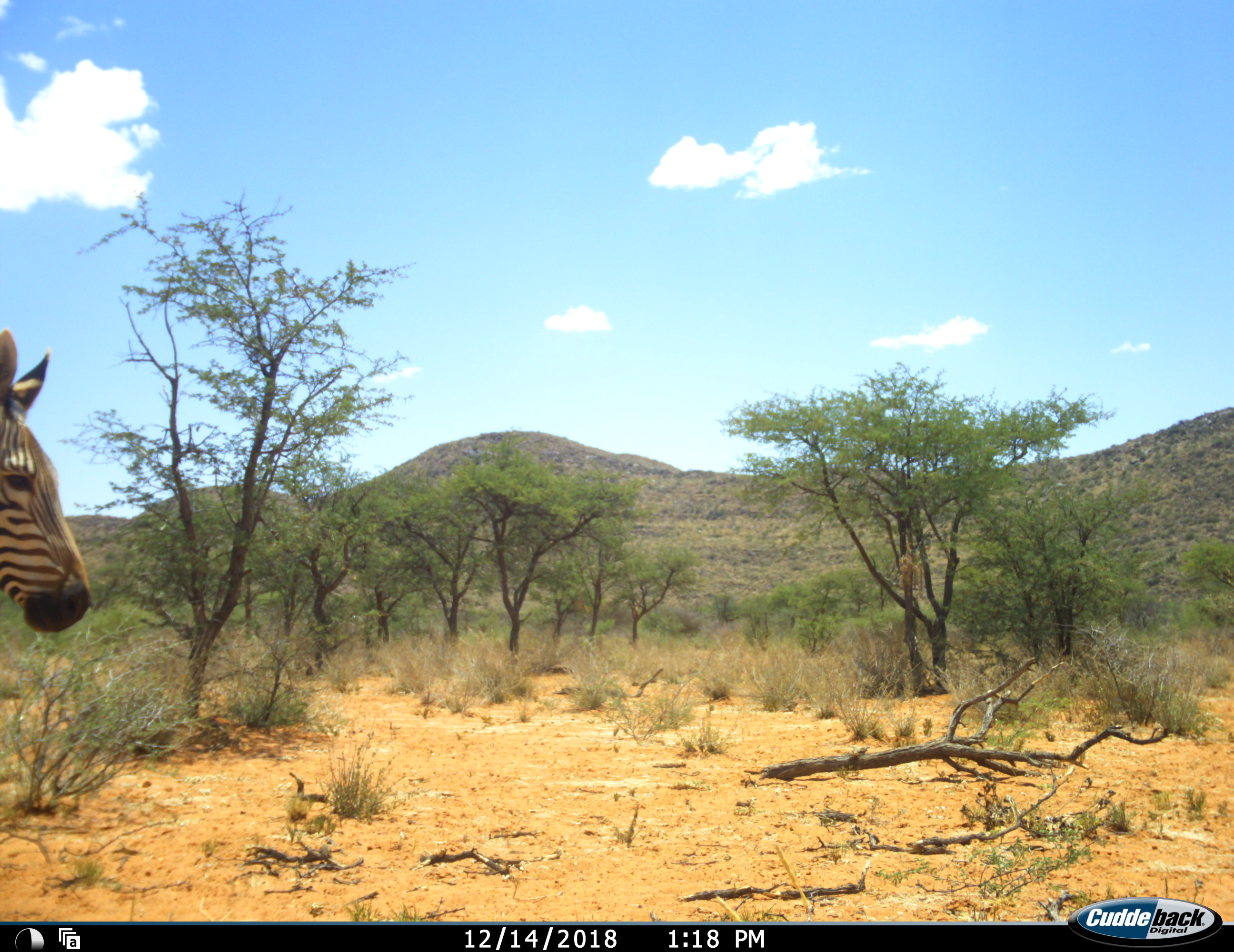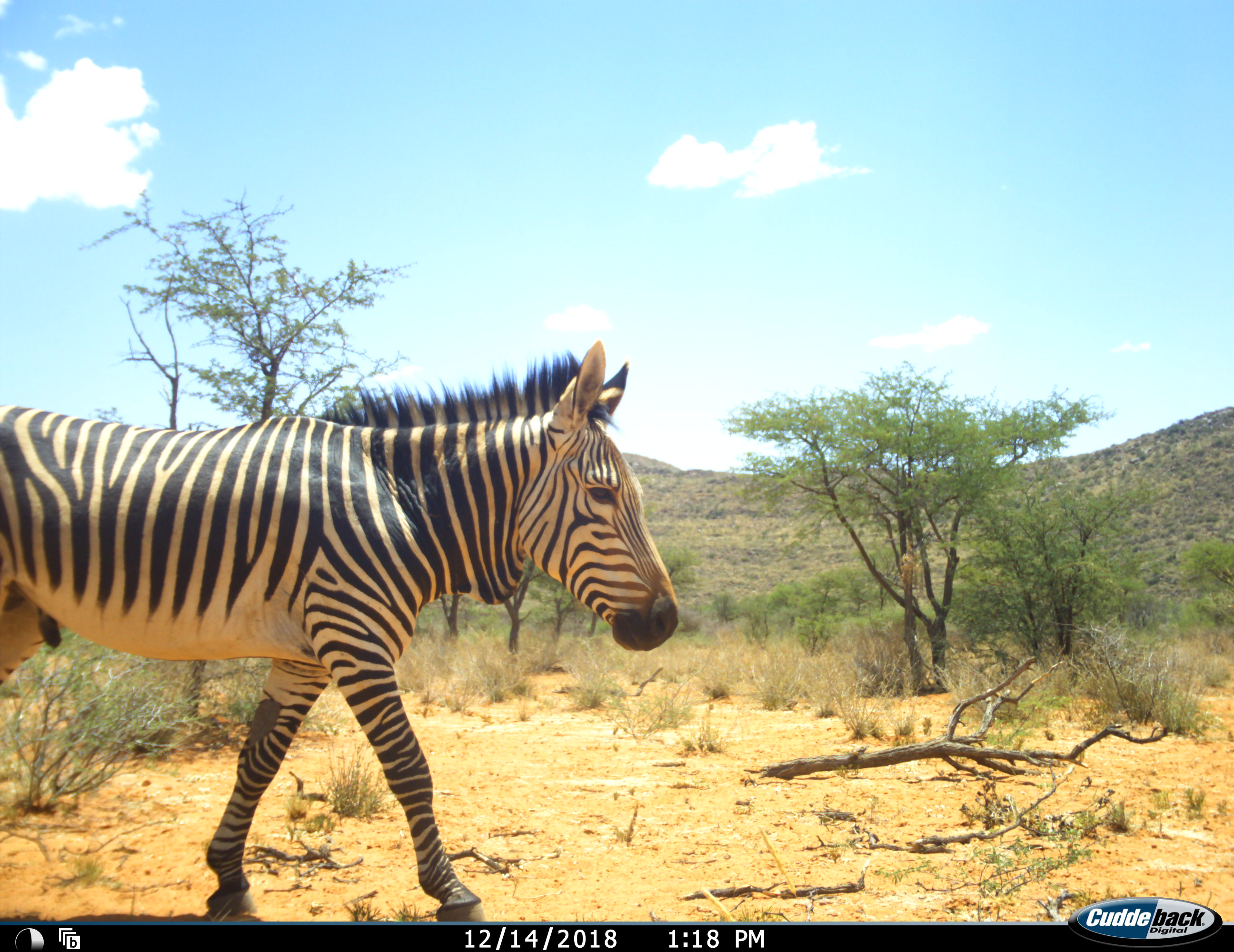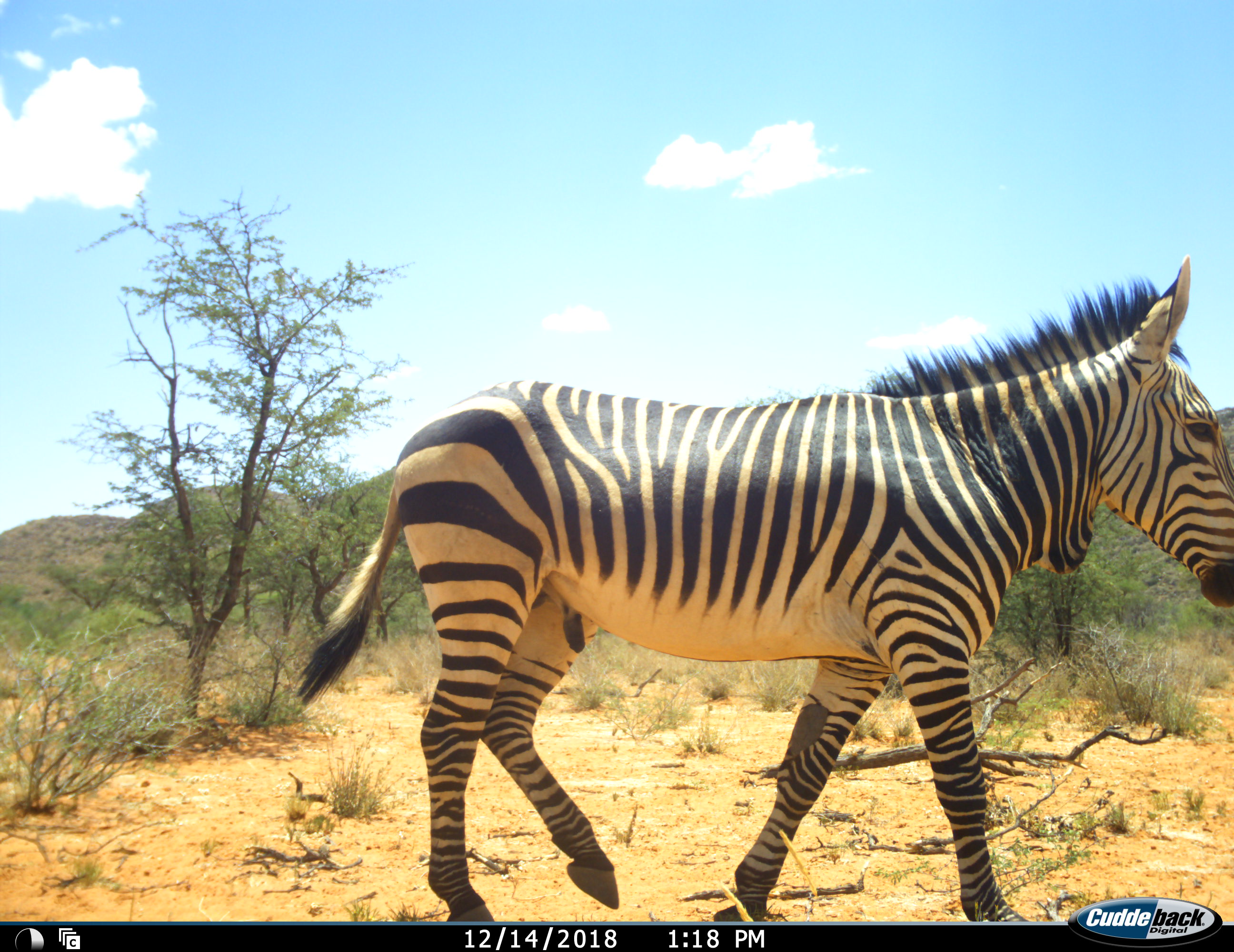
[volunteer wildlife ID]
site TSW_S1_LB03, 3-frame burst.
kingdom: Animalia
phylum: Chordata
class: Mammalia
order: Perissodactyla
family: Equidae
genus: Equus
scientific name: Equus zebra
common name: mountain zebra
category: zebramountain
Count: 1.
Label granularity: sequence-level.